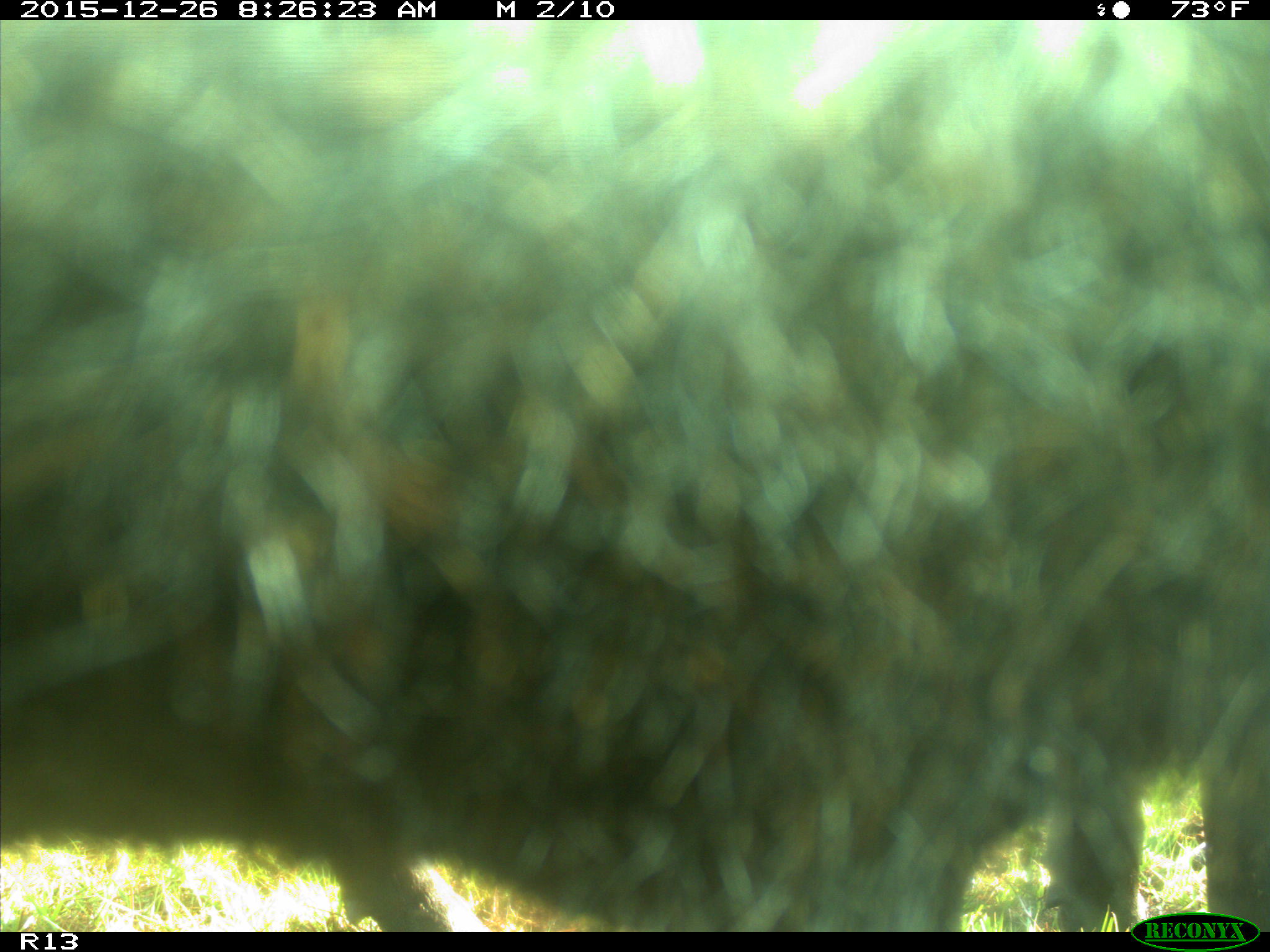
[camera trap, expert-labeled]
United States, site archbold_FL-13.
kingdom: Animalia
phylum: Chordata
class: Mammalia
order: Artiodactyla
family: Bovidae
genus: Bos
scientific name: Bos taurus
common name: domestic cow